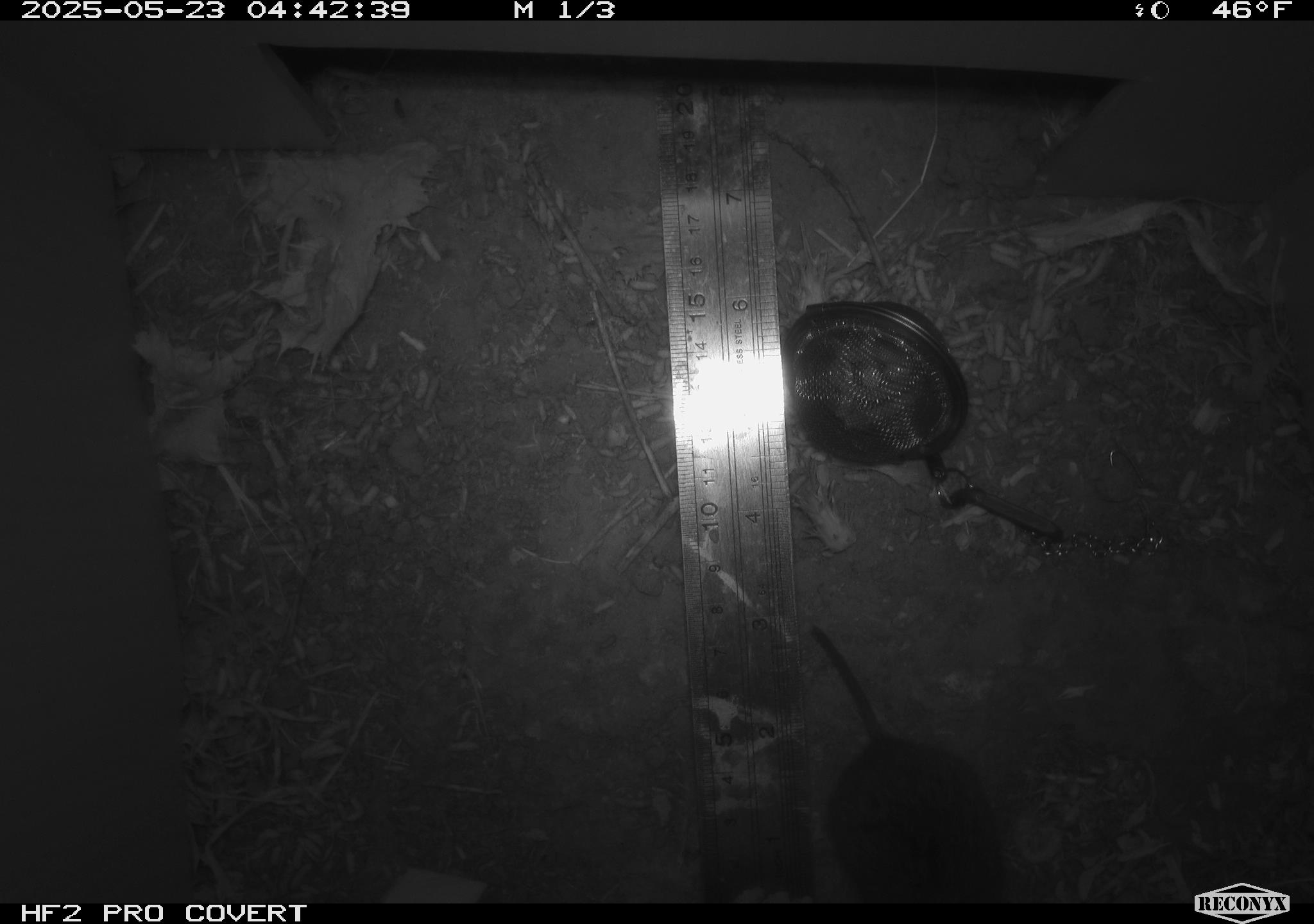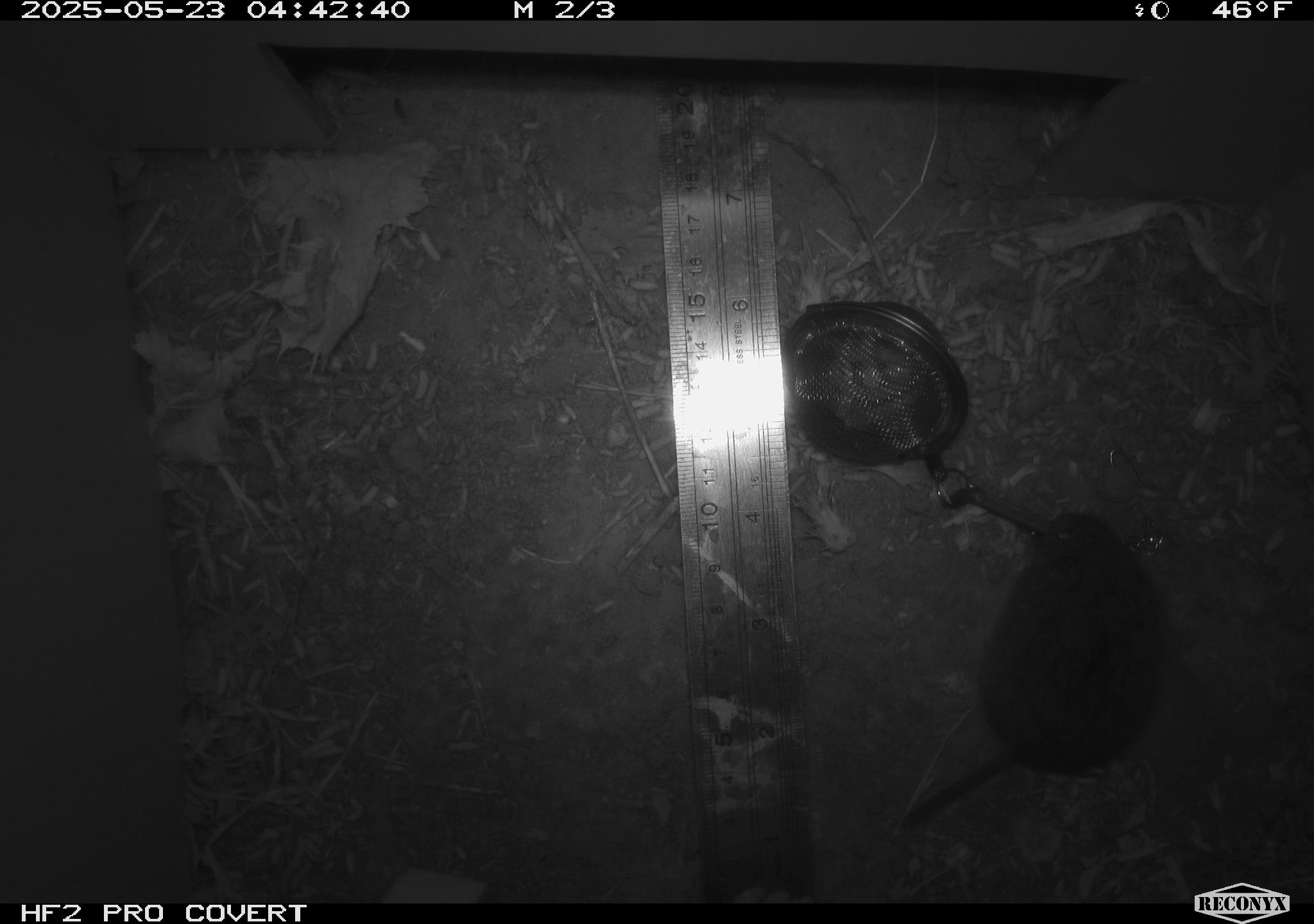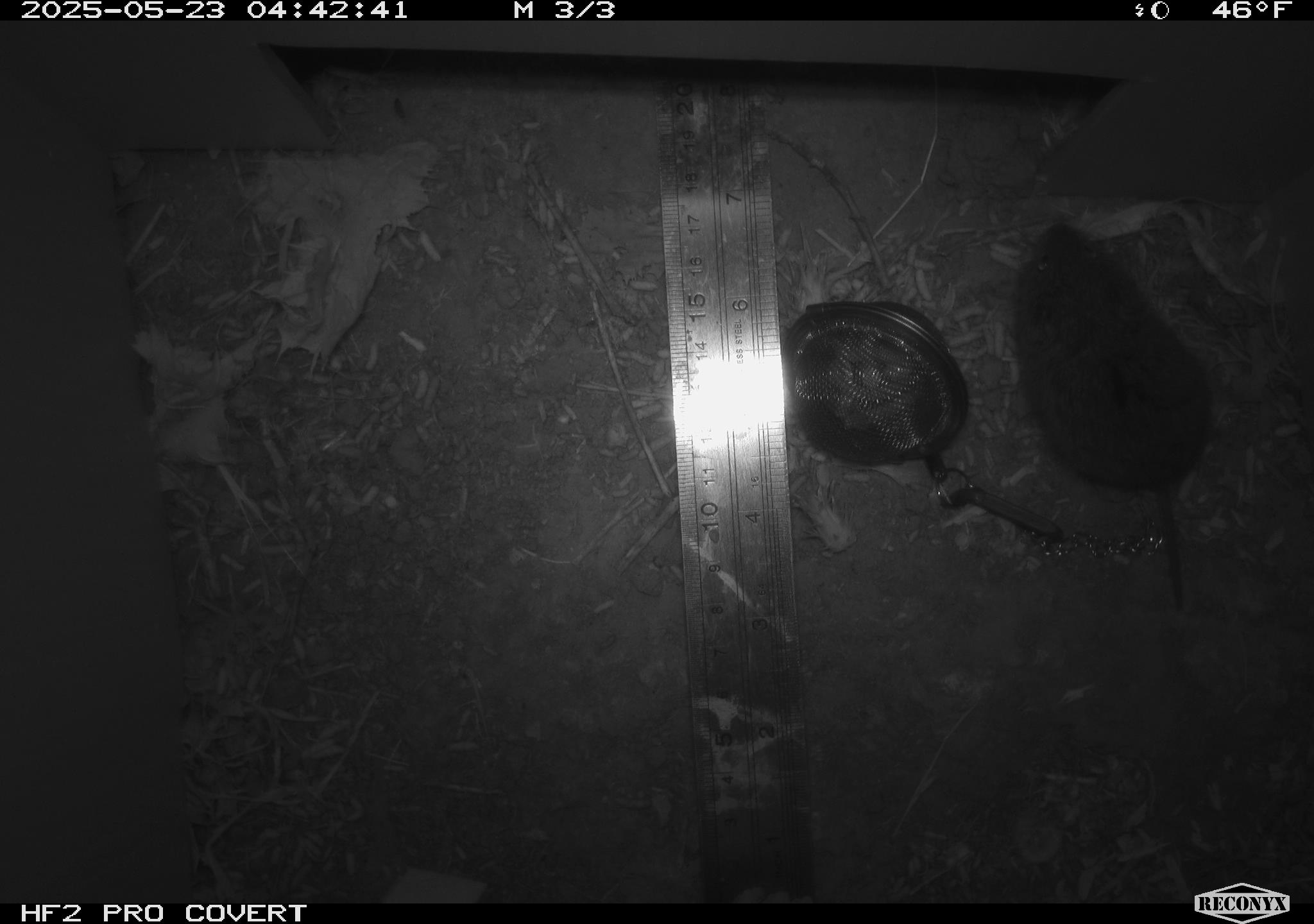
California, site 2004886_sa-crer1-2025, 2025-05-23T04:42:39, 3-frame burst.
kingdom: Animalia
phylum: Chordata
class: Mammalia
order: Rodentia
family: Cricetidae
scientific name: Arvicolinae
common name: voles, lemmings, and muskrats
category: arvicolinae subfamily